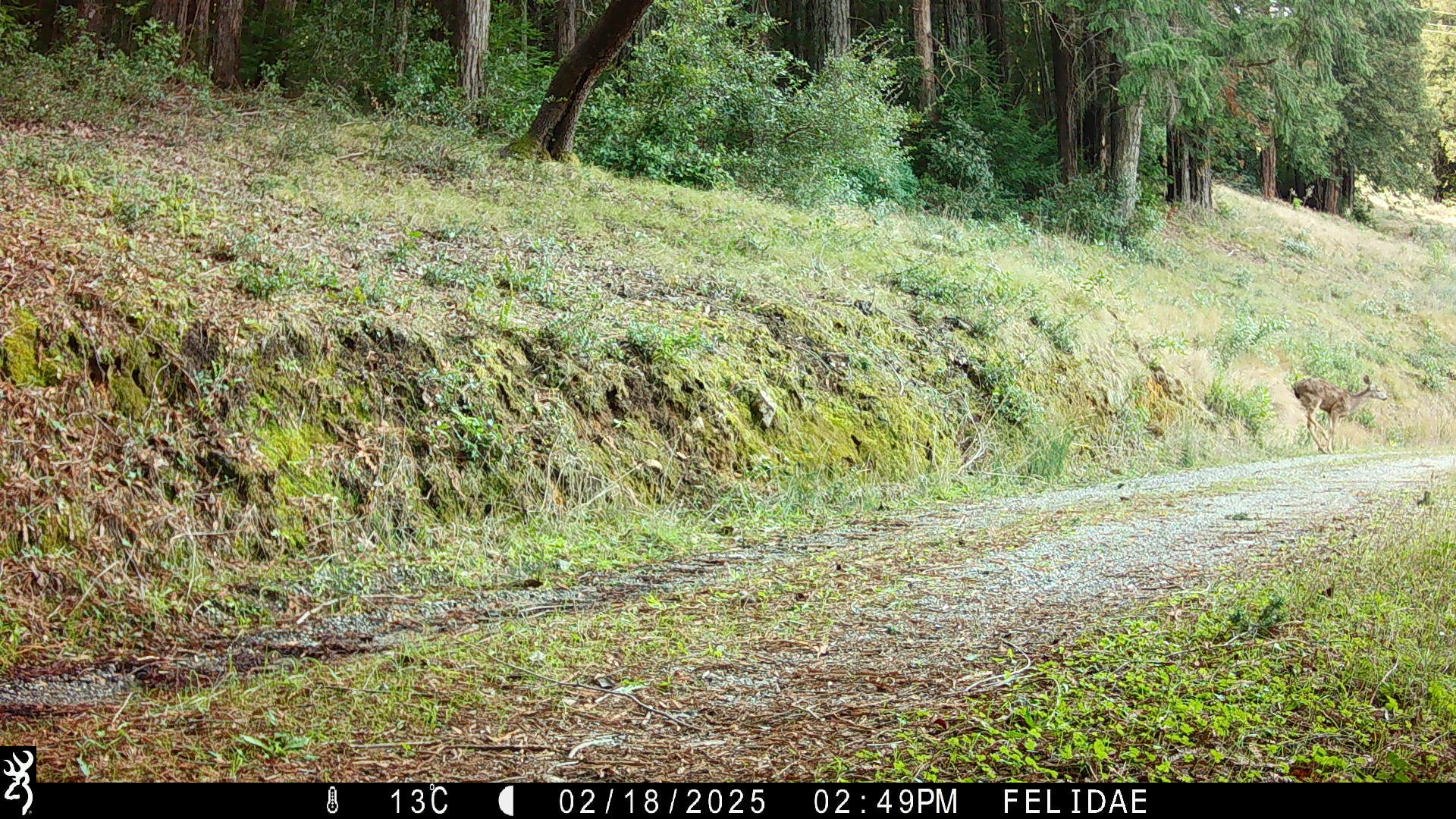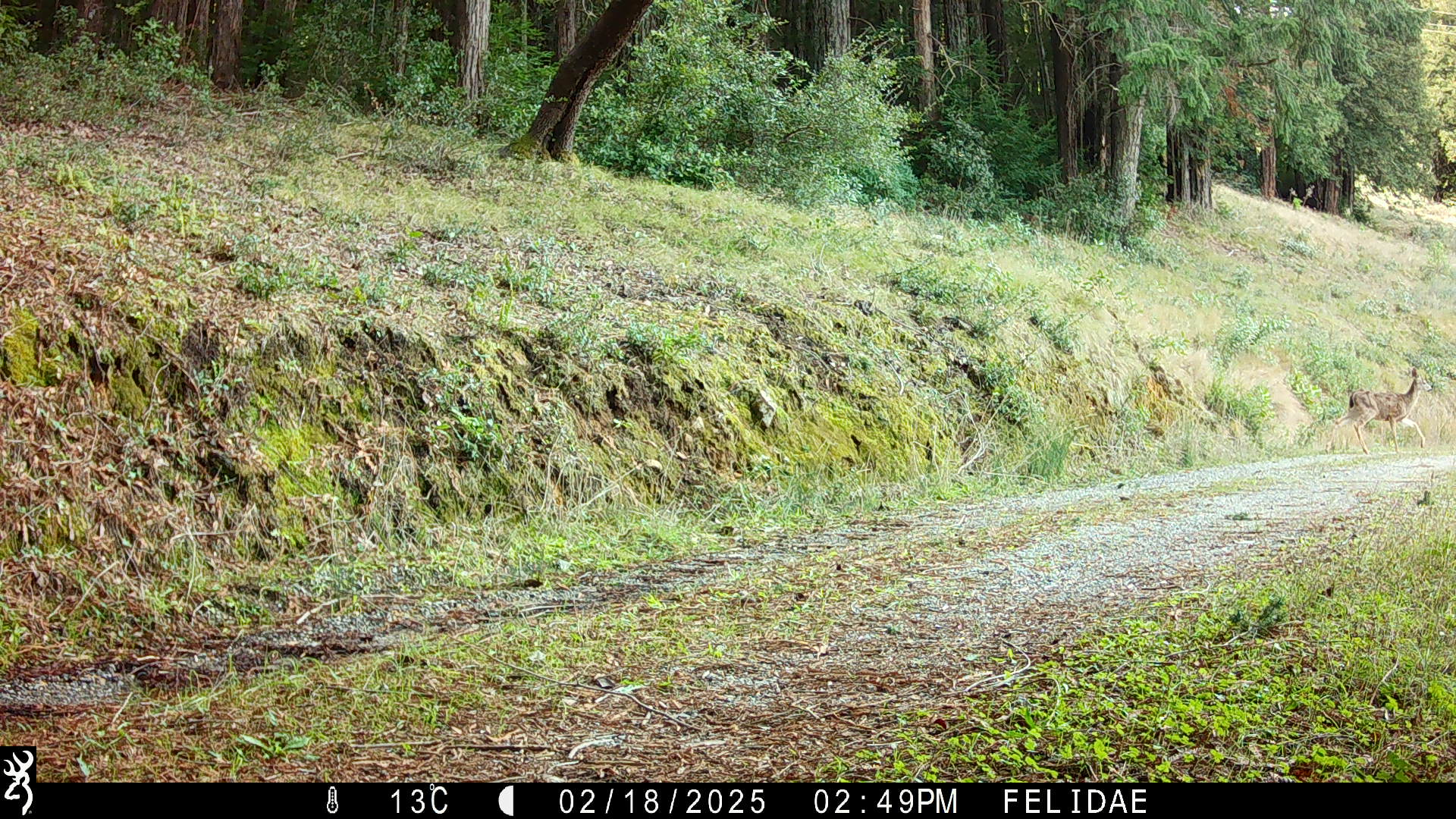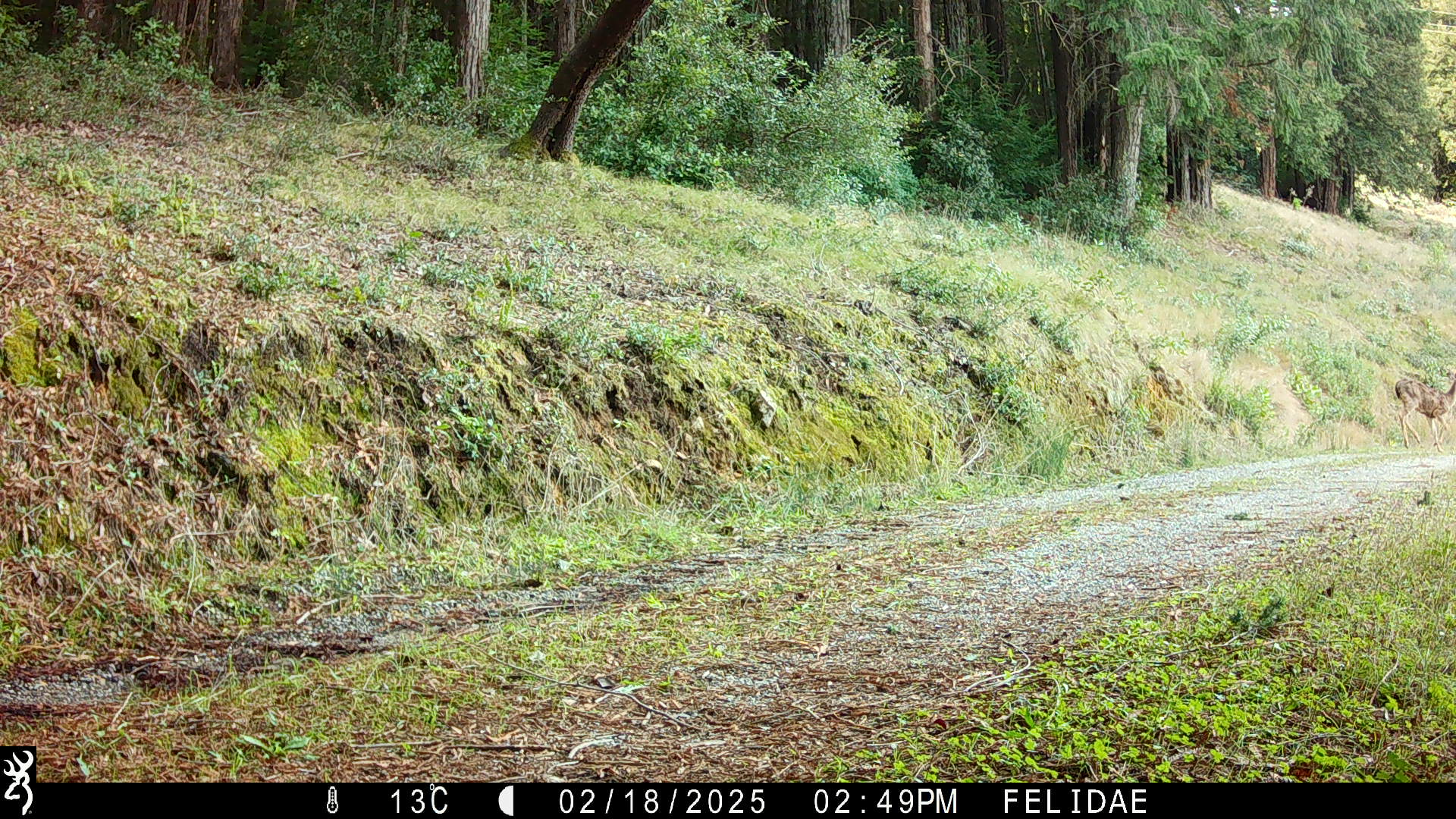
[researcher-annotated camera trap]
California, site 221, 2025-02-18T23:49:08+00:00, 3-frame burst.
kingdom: Animalia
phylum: Chordata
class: Mammalia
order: Artiodactyla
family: Cervidae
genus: Odocoileus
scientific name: Odocoileus hemionus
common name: mule deer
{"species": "mule deer (Odocoileus hemionus)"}